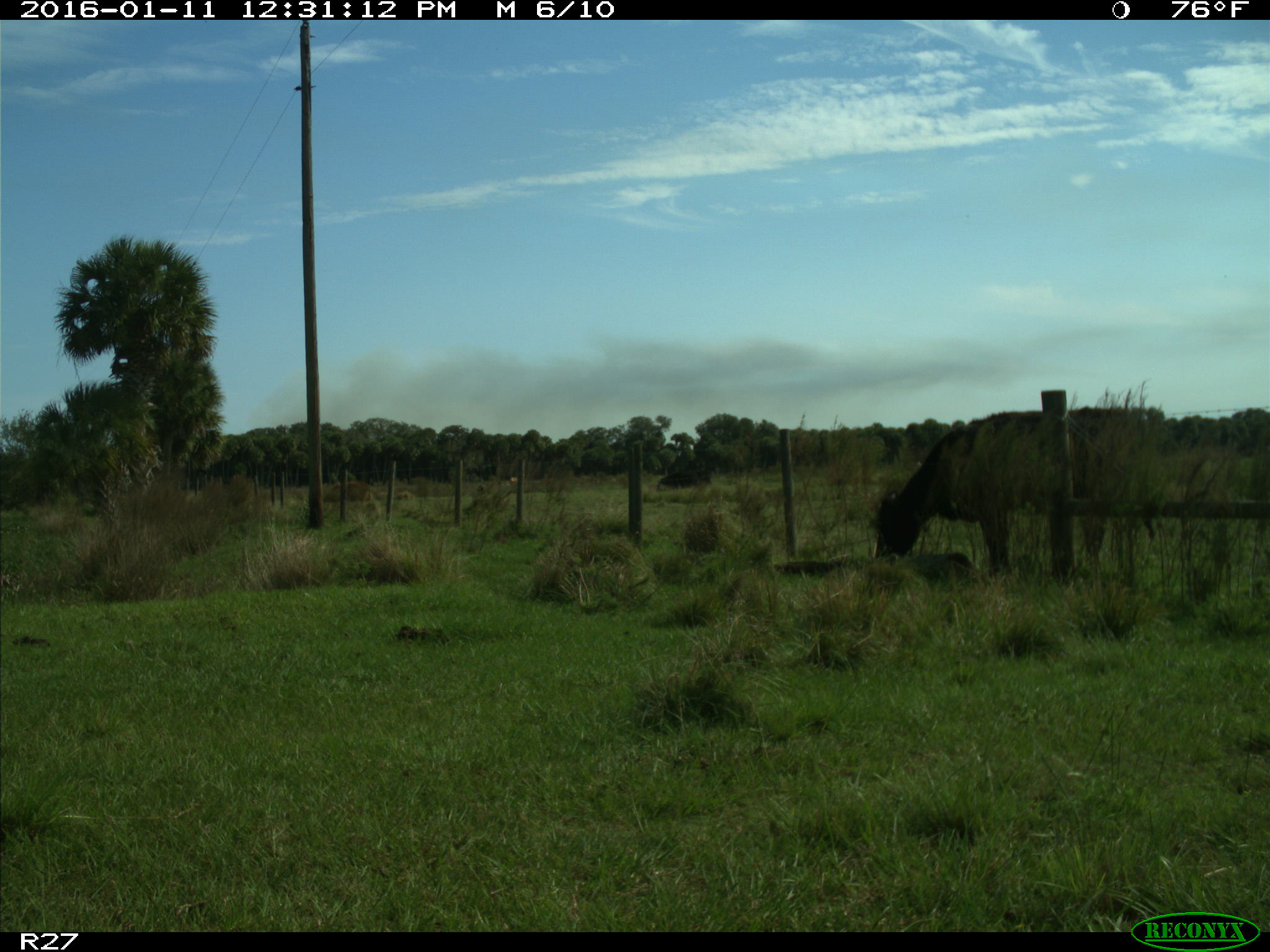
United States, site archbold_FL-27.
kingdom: Animalia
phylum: Chordata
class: Mammalia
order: Artiodactyla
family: Bovidae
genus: Bos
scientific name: Bos taurus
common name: domestic cow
Bos taurus (domestic cow).